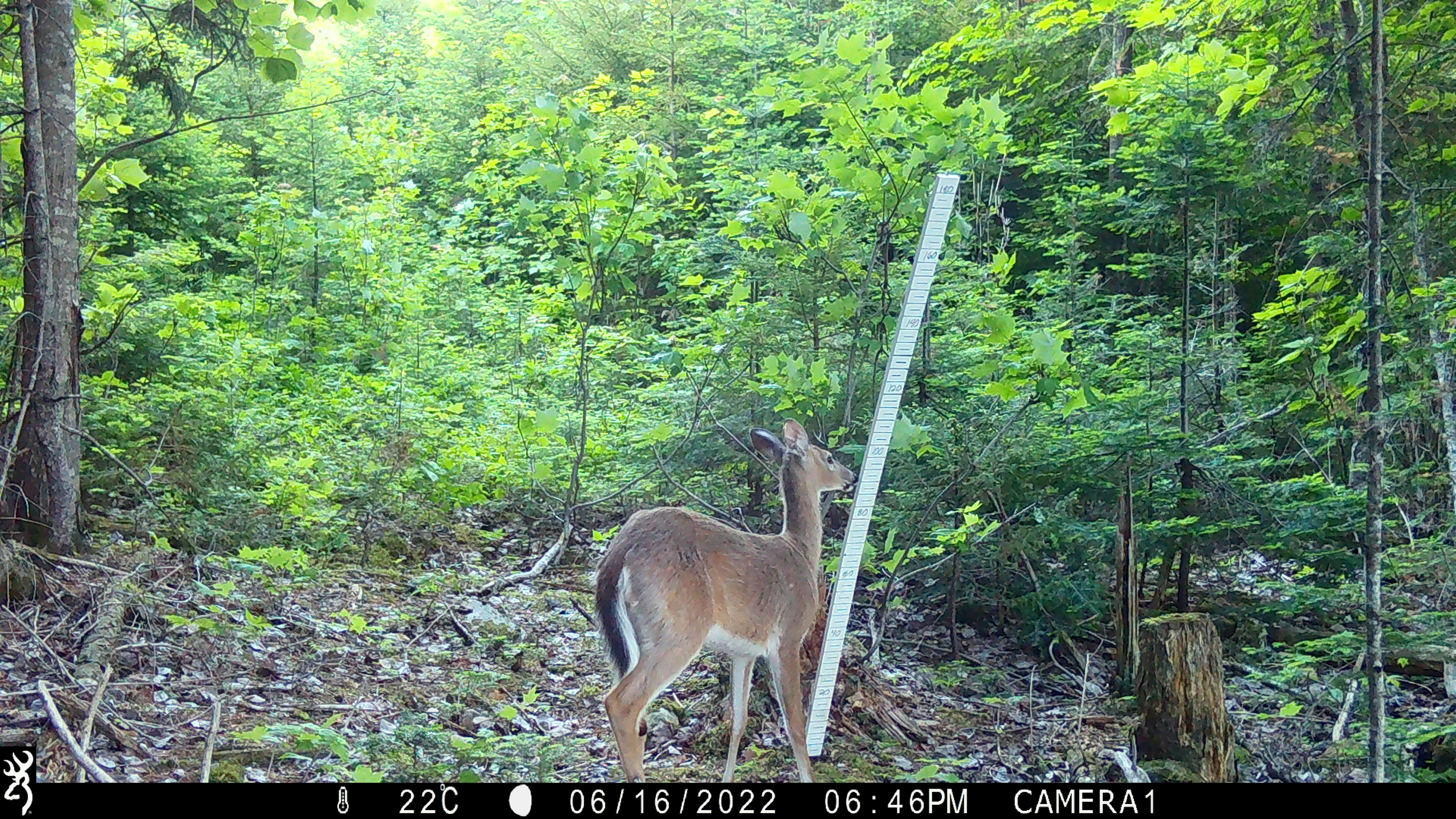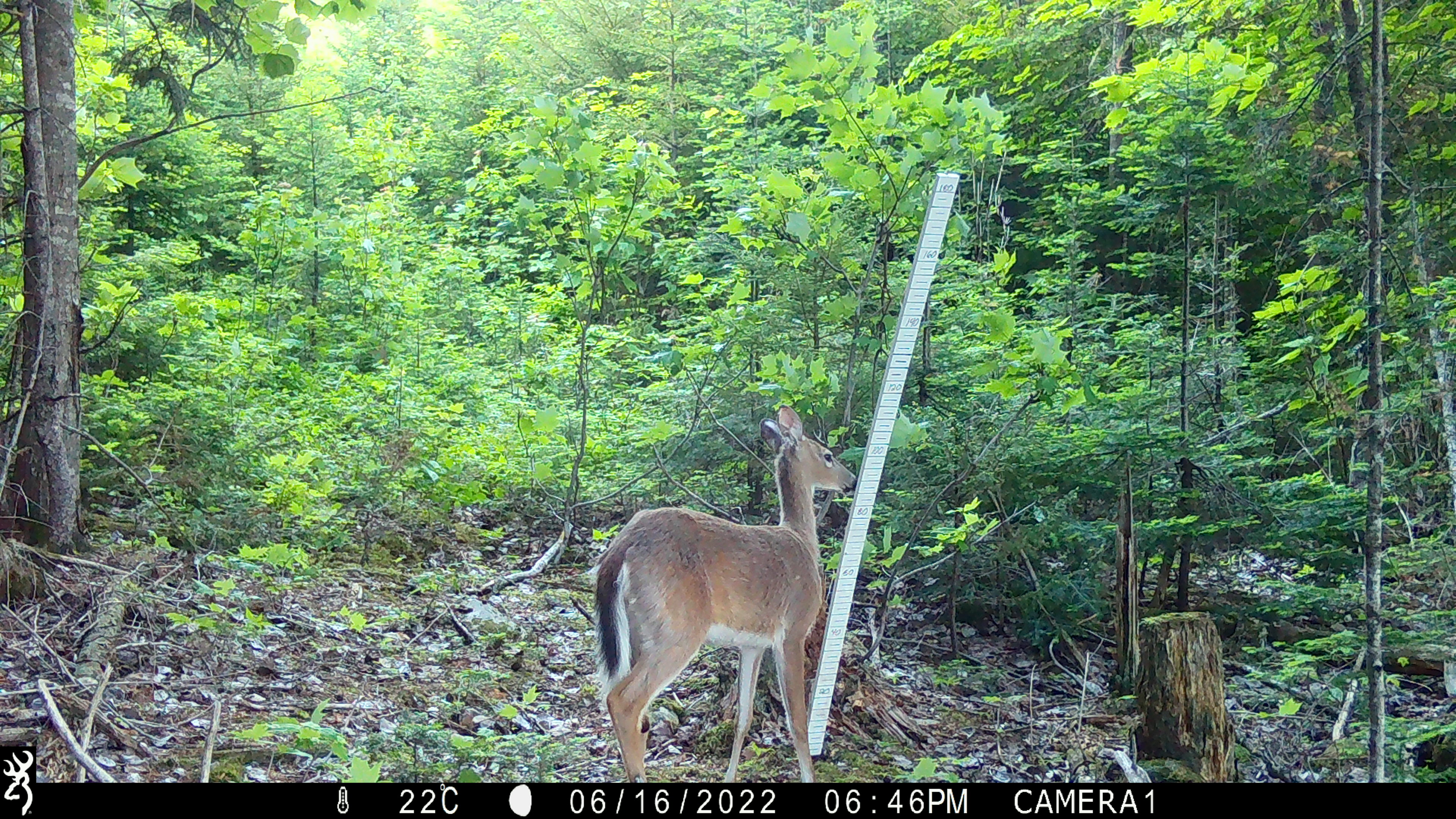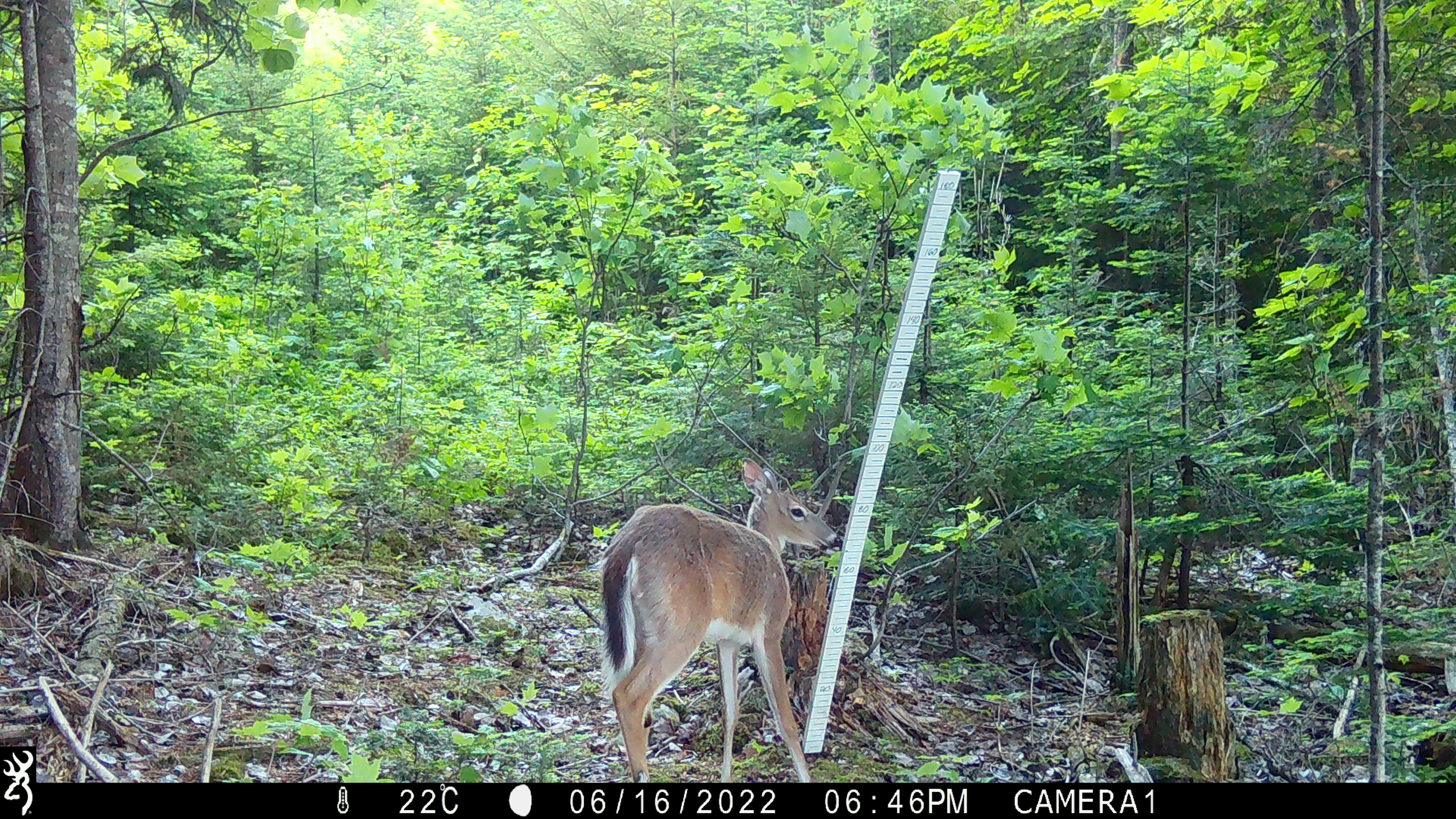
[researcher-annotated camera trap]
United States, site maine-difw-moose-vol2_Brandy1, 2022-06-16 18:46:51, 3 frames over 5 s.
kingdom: Animalia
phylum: Chordata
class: Mammalia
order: Artiodactyla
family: Cervidae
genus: Odocoileus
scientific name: Odocoileus virginianus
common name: white-tailed deer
White-tailed deer (Odocoileus virginianus).